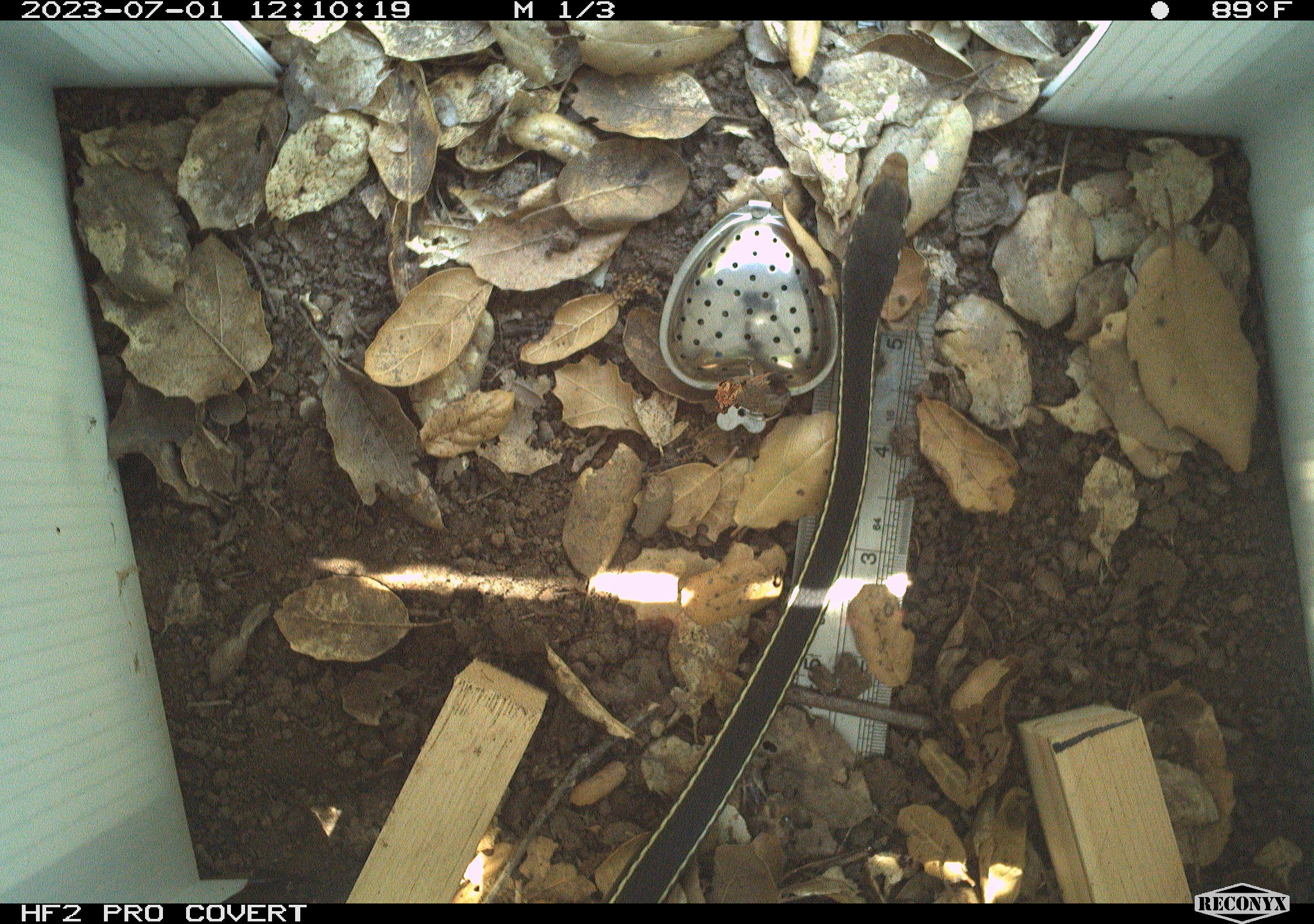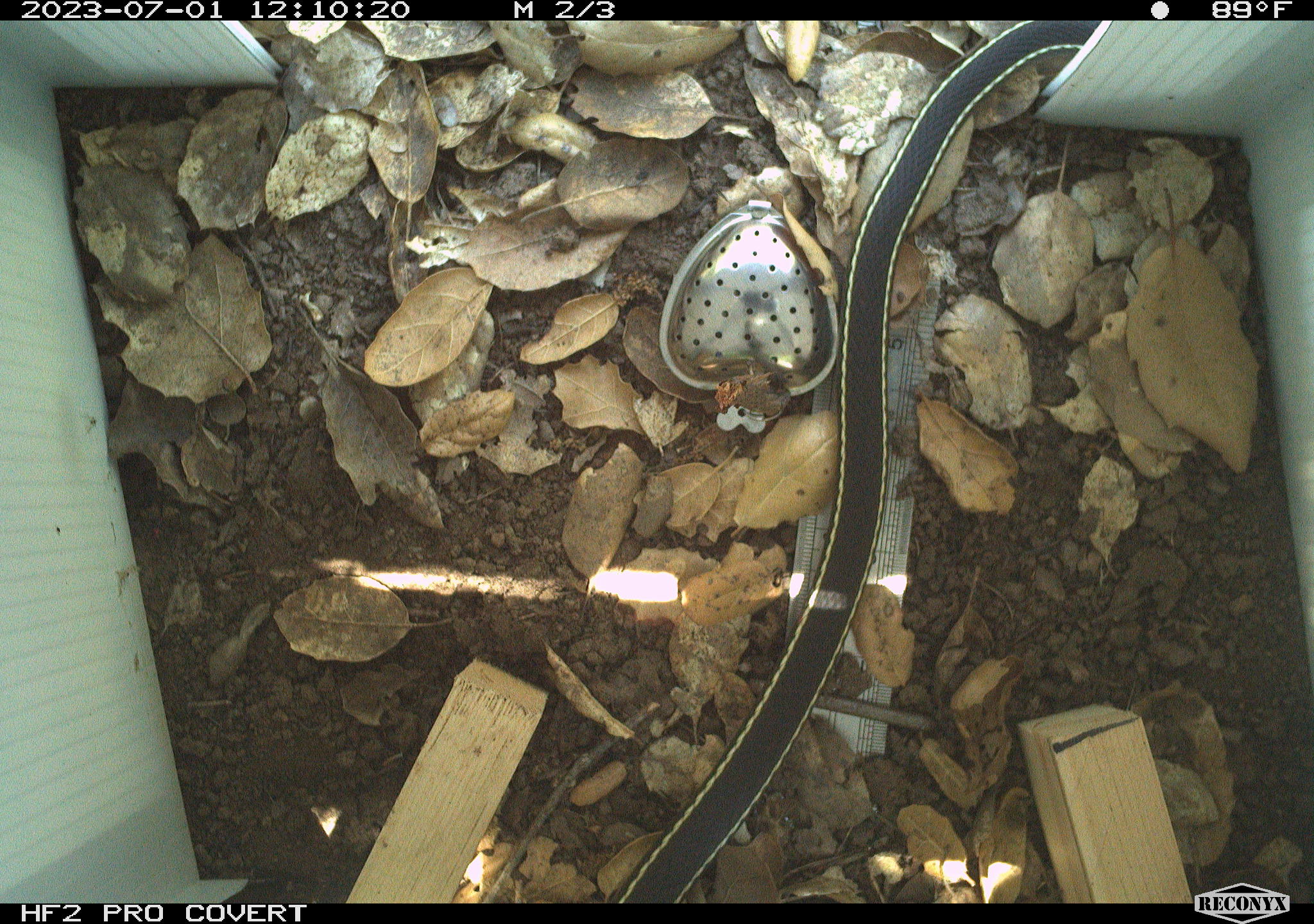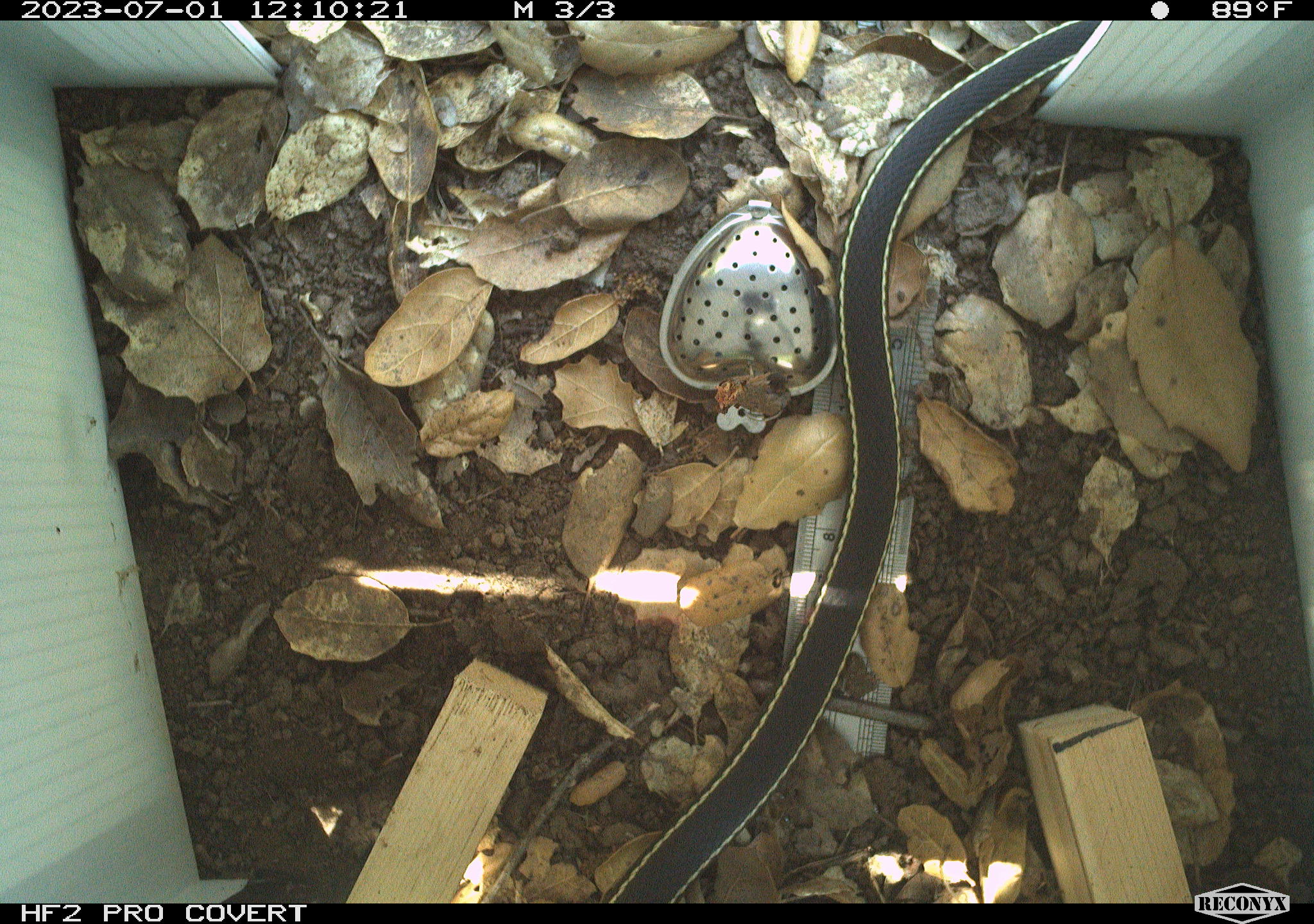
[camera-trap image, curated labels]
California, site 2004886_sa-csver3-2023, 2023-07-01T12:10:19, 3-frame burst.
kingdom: Animalia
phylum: Chordata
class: Reptilia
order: Squamata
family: Colubridae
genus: Coluber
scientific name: Coluber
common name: north american racers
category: coluber species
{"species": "coluber species (north american racers) (Coluber)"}